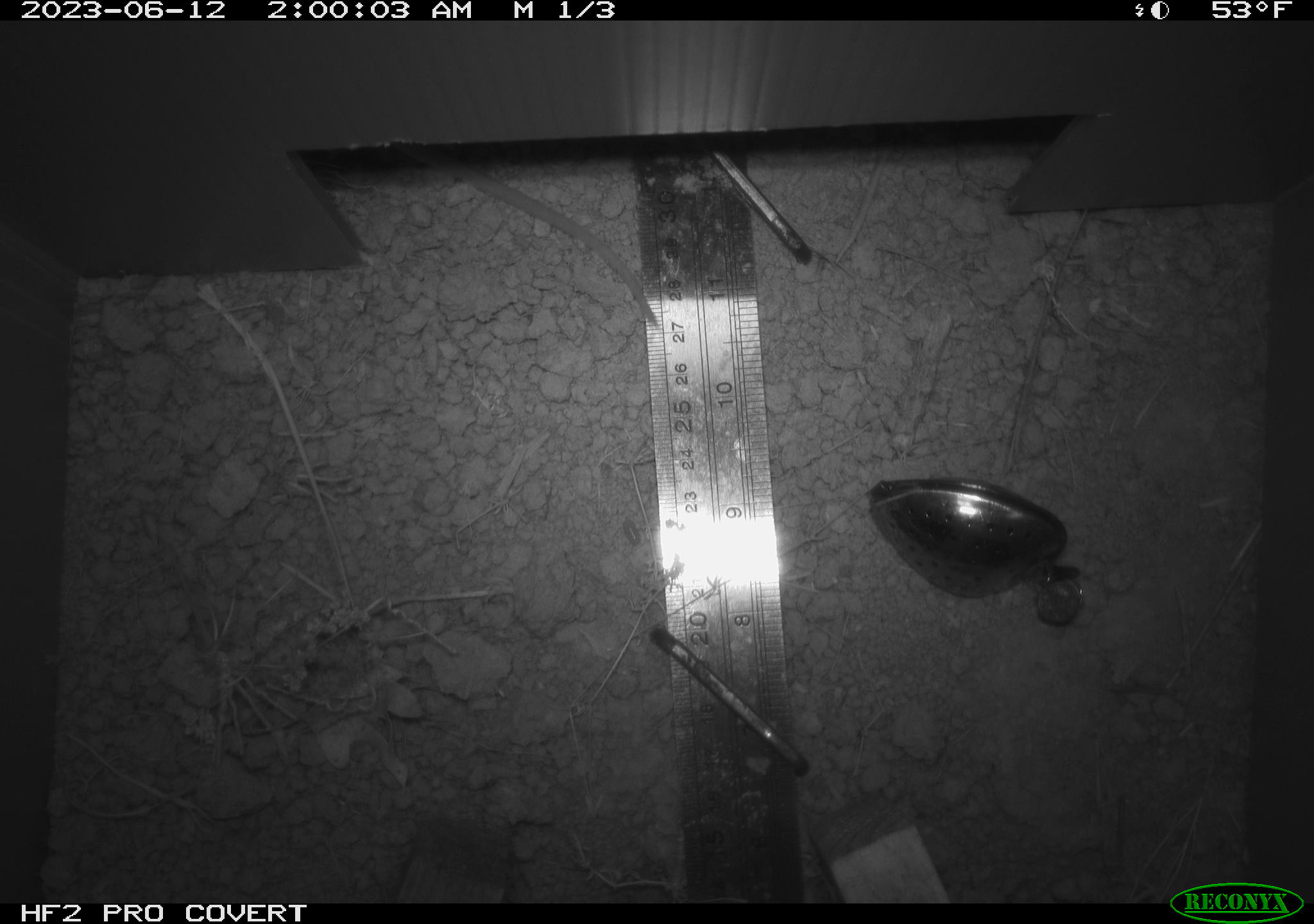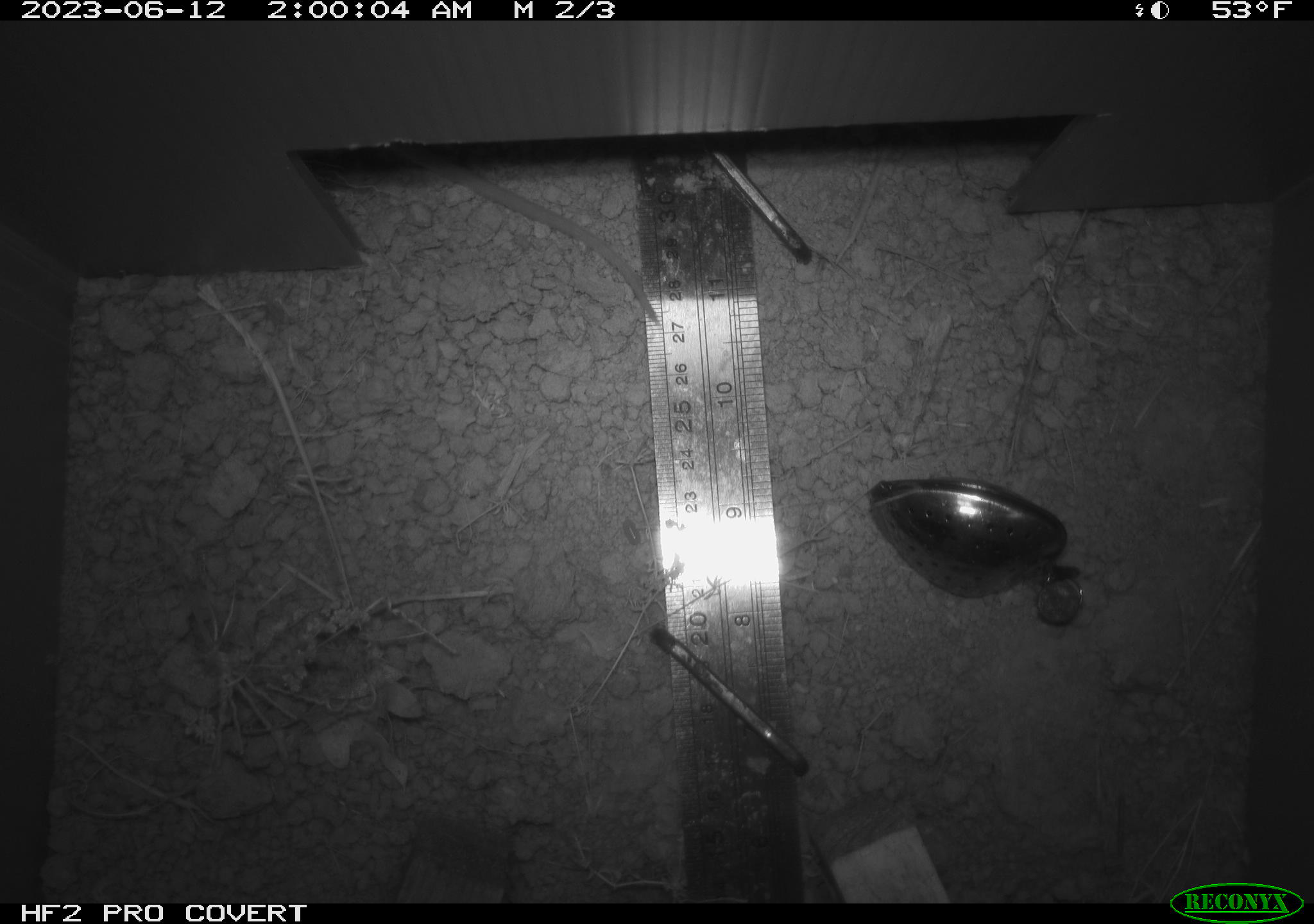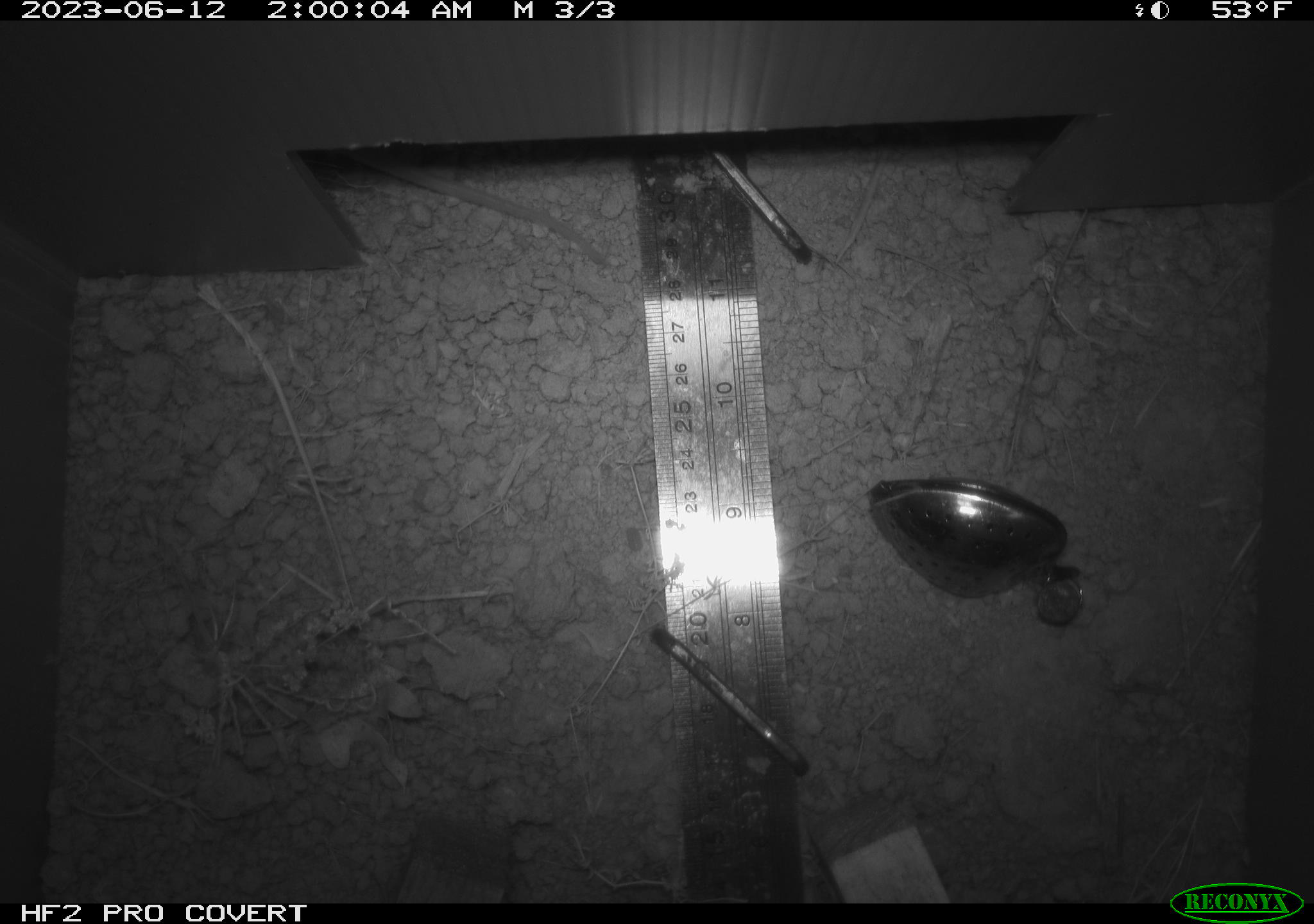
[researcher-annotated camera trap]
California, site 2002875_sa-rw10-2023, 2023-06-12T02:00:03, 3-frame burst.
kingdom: Animalia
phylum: Chordata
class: Mammalia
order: Rodentia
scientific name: Rodentia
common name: rodent